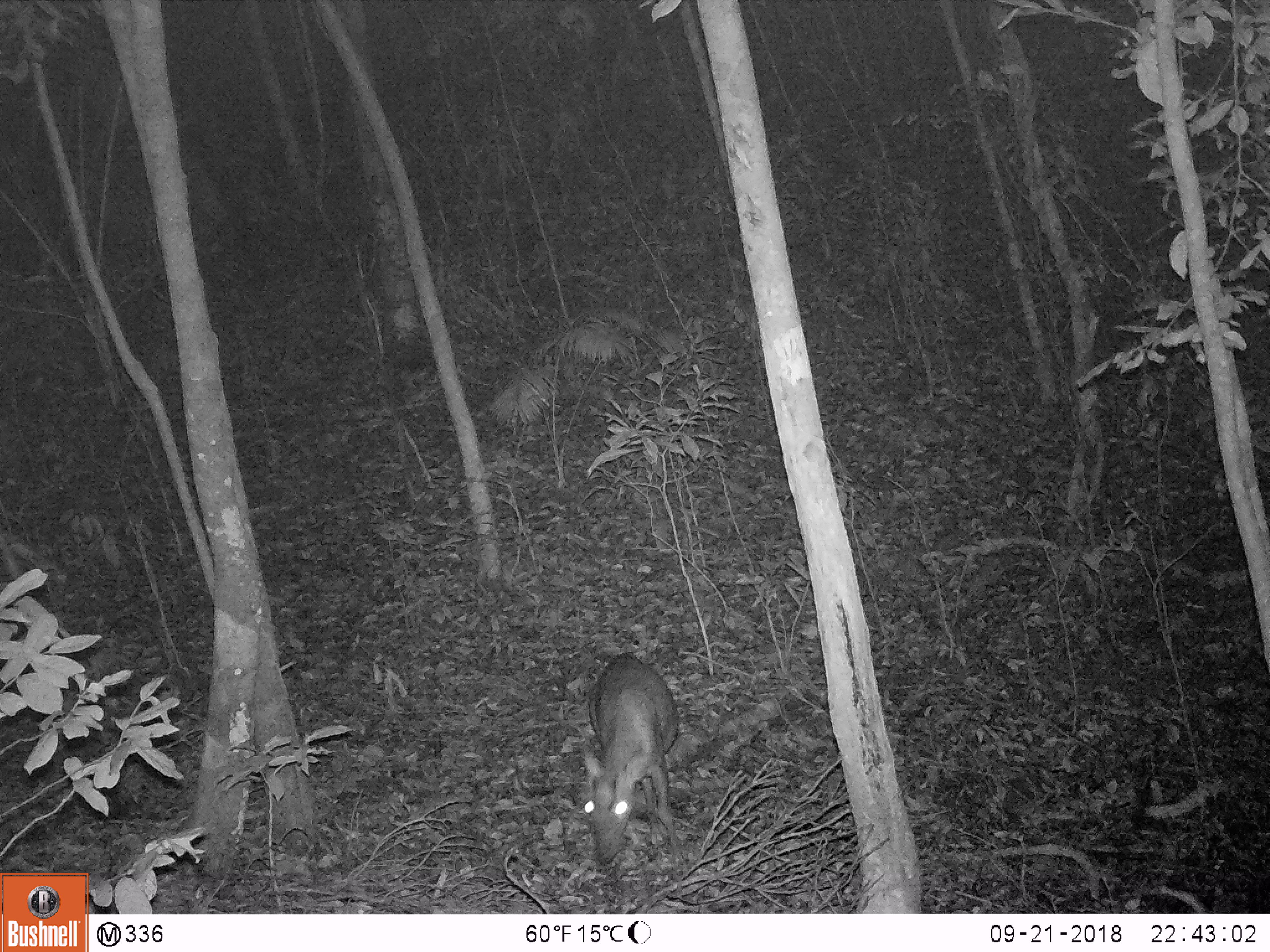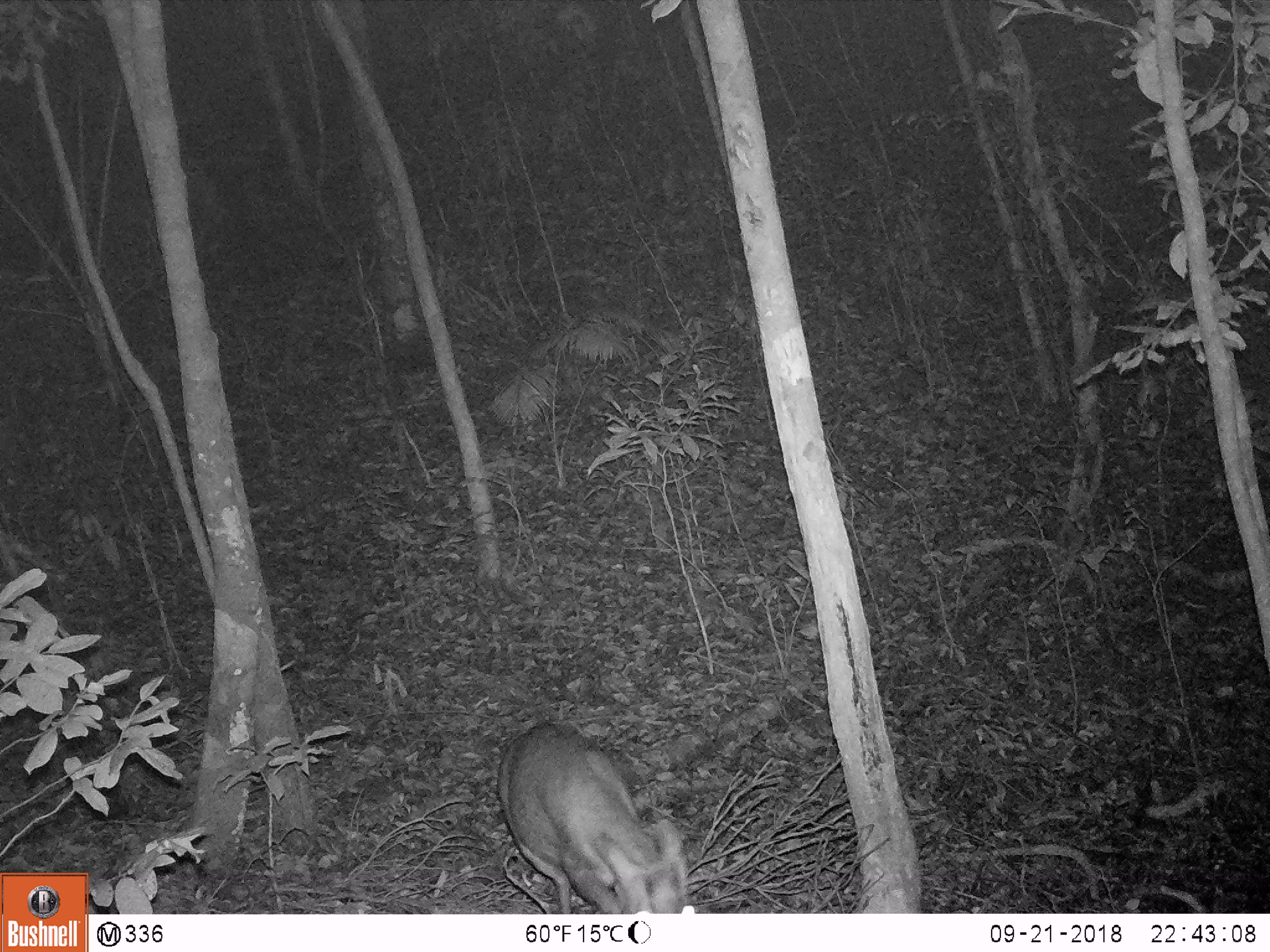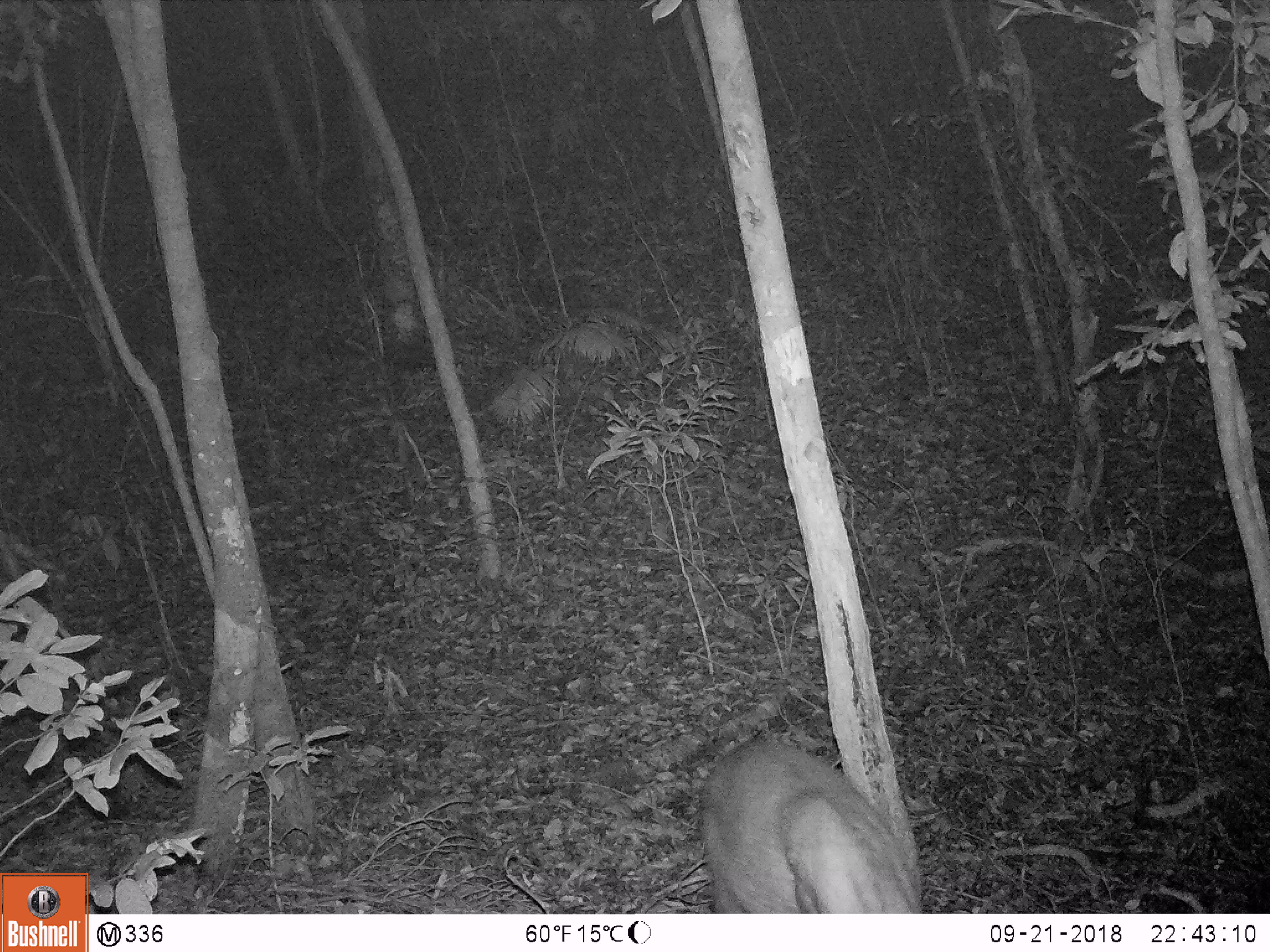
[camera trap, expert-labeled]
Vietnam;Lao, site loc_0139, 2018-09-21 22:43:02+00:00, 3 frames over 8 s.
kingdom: Animalia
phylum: Chordata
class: Mammalia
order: Artiodactyla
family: Cervidae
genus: Muntiacus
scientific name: Muntiacus rooseveltorum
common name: roosevelt's muntjac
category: roosevelts muntjac group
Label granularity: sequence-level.